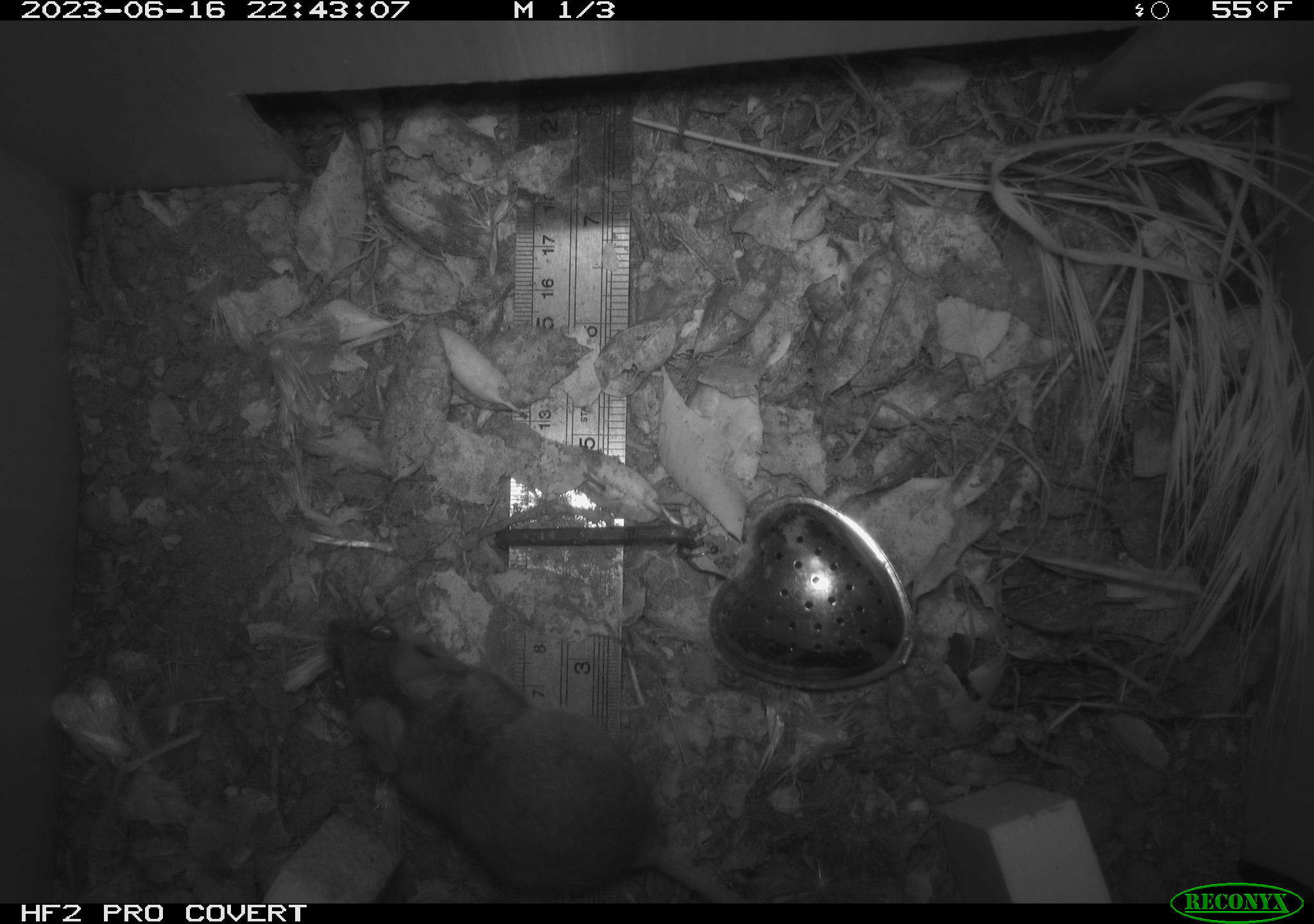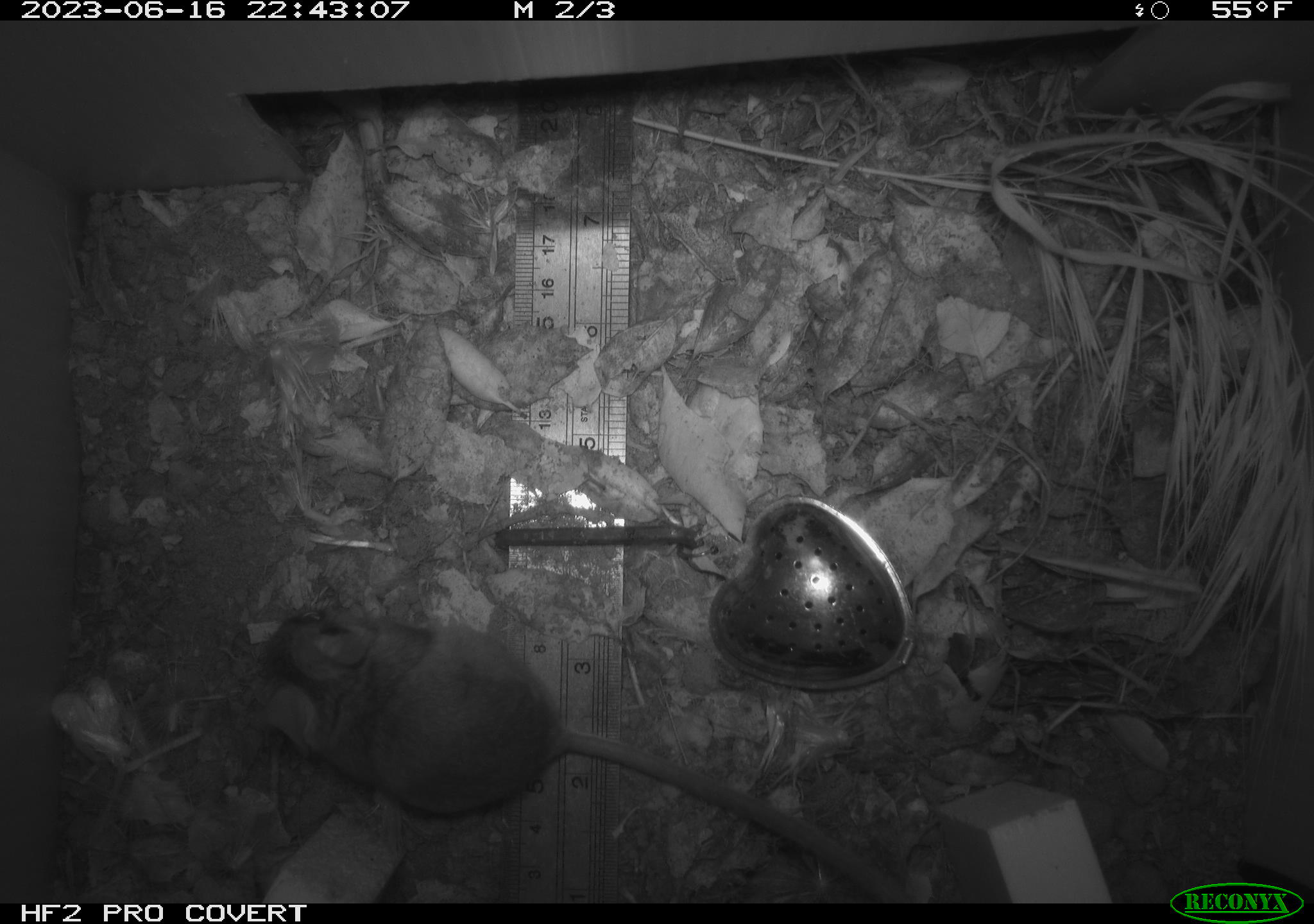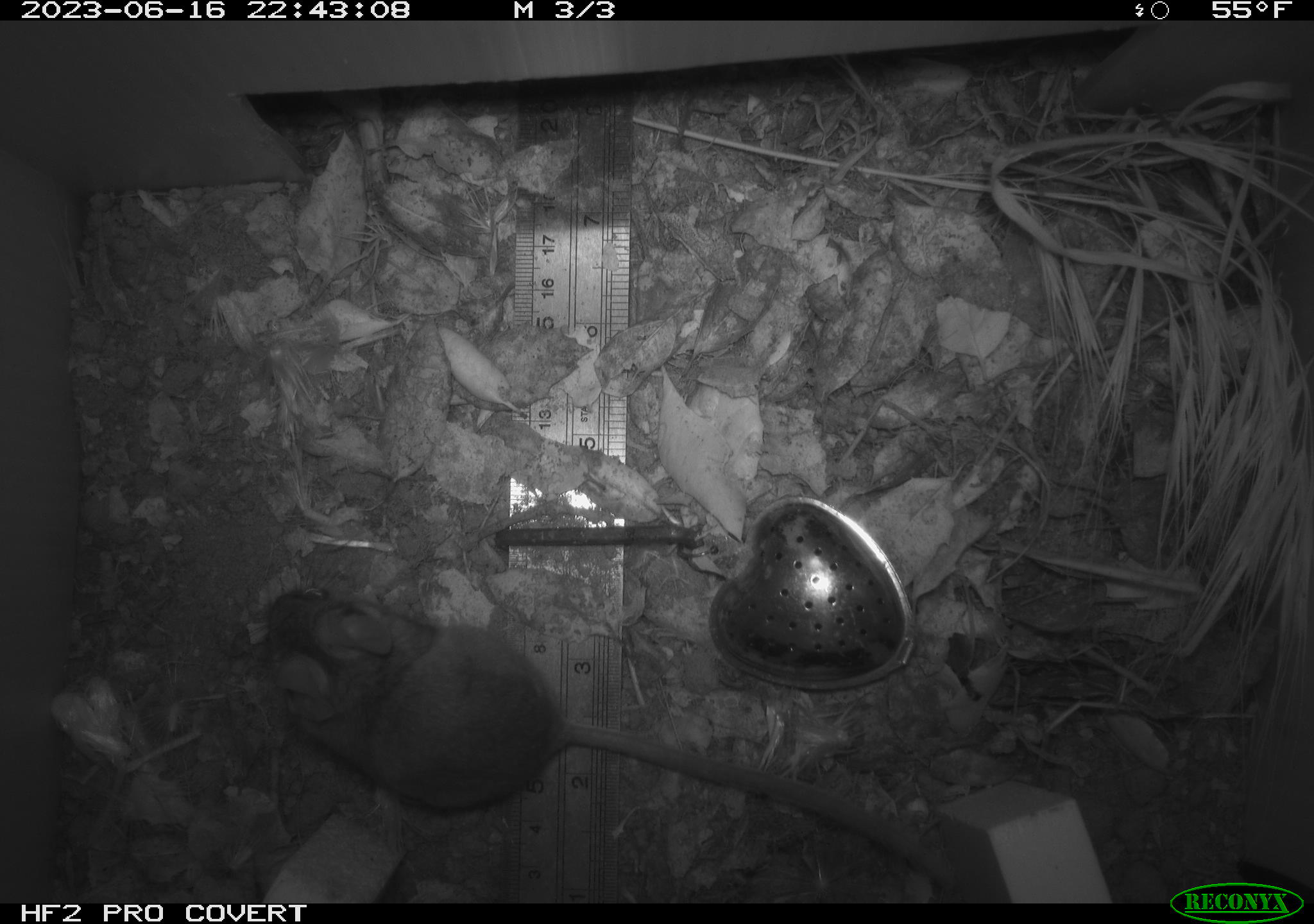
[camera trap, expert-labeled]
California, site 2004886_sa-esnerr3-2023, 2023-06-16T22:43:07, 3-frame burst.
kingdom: Animalia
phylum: Chordata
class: Mammalia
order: Rodentia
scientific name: Rodentia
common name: mouse species